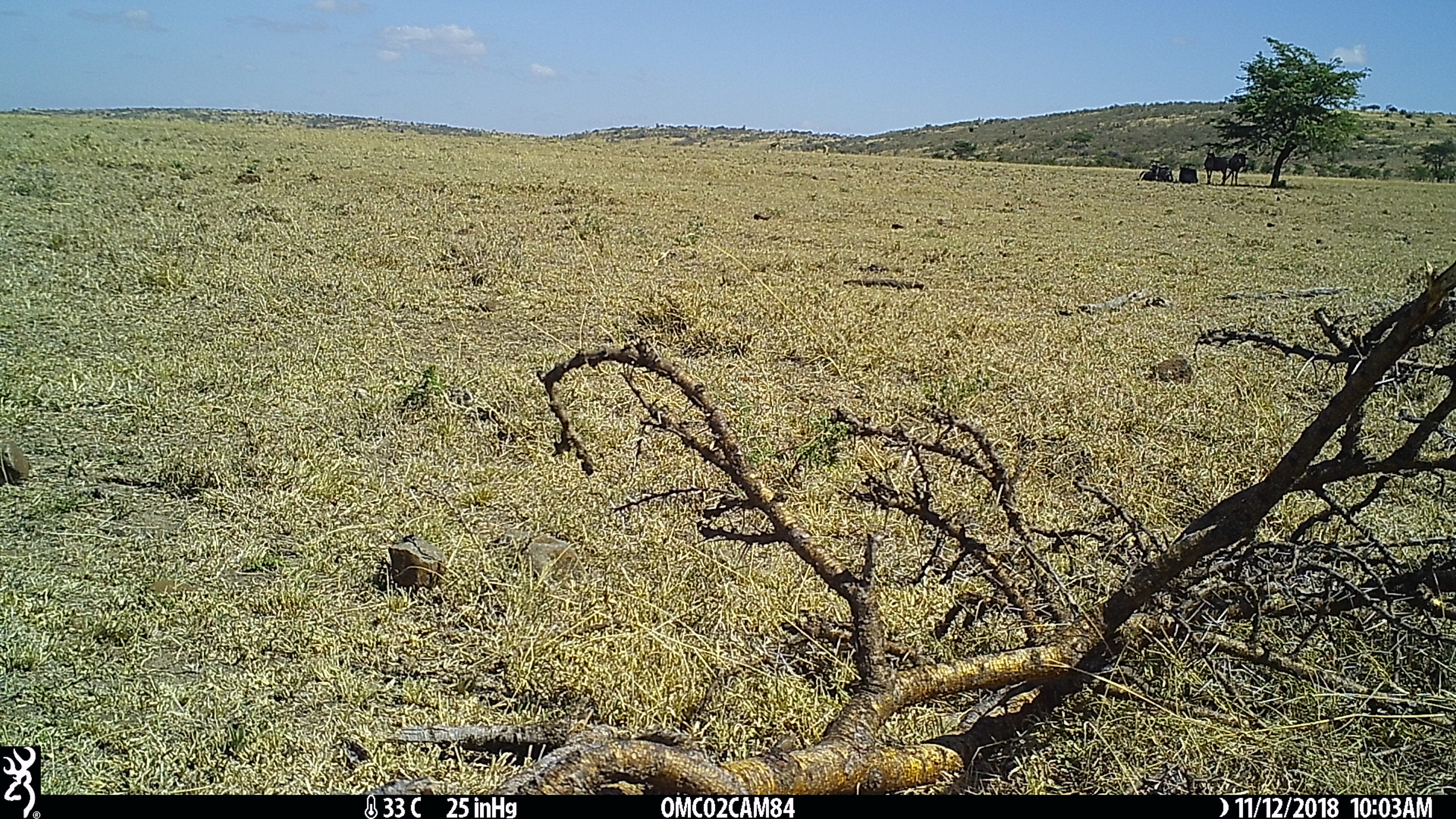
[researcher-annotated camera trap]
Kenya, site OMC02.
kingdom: Animalia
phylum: Chordata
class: Mammalia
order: Artiodactyla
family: Bovidae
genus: Connochaetes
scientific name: Connochaetes taurinus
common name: blue wildebeest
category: wildebeest